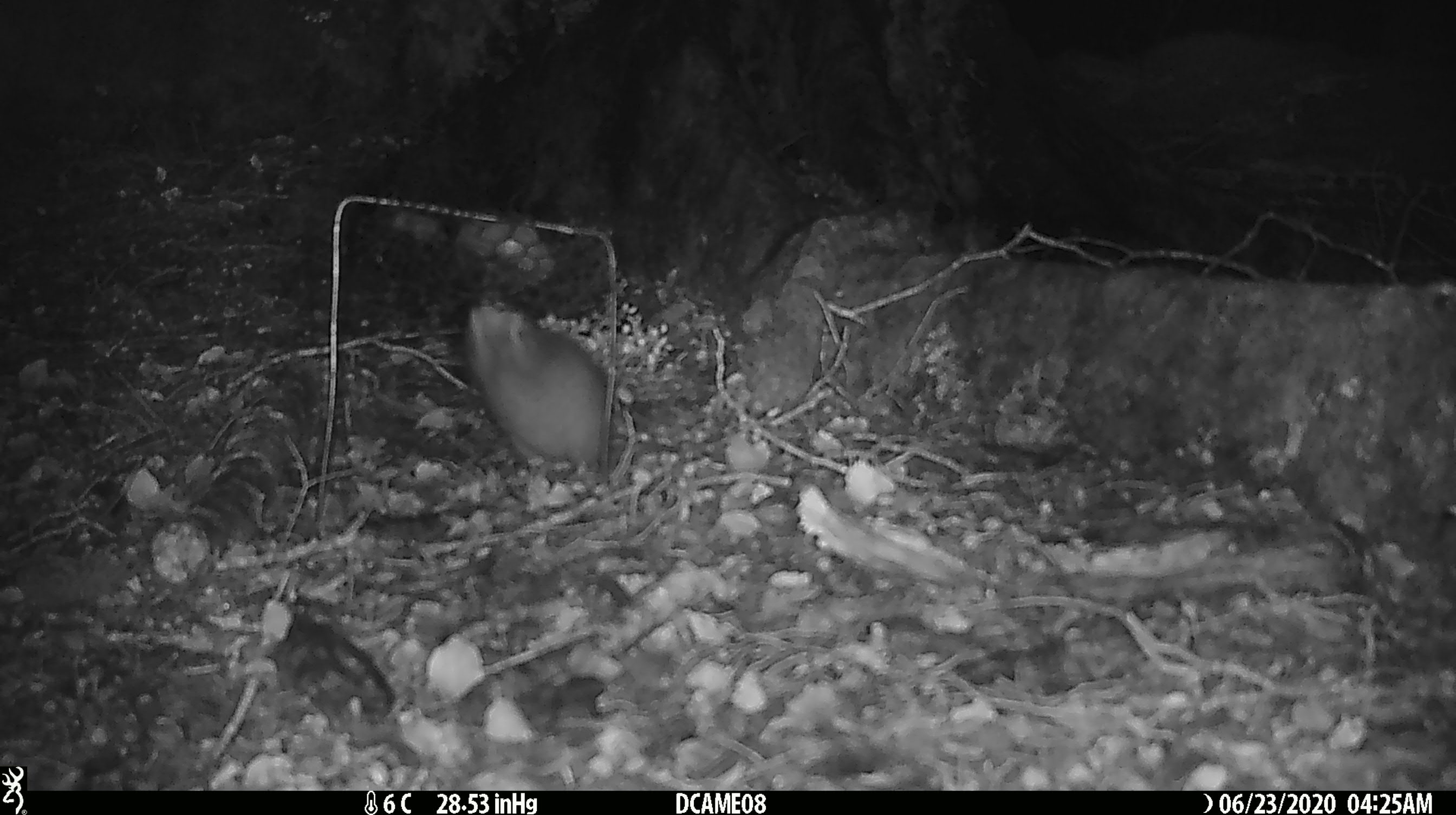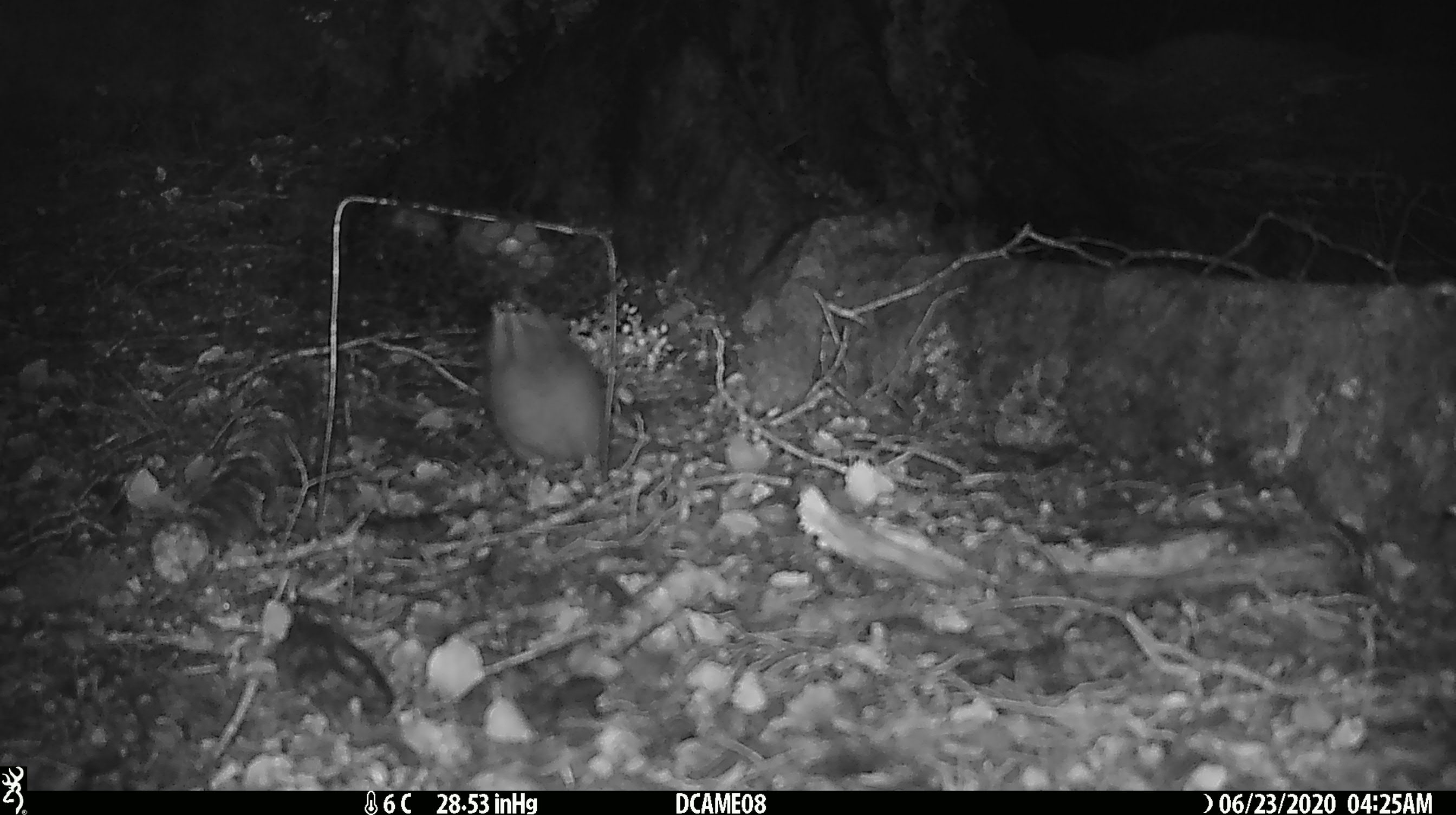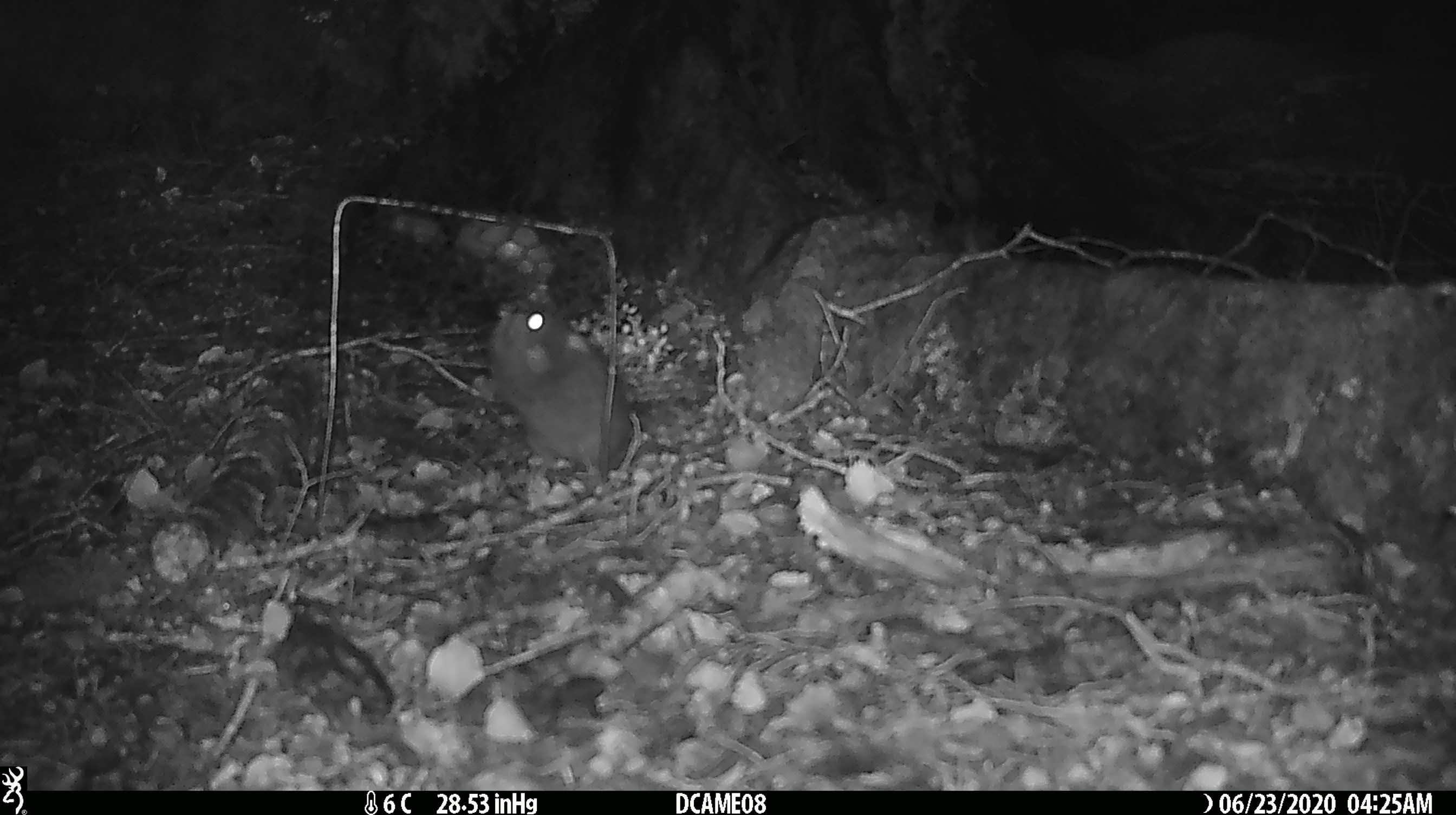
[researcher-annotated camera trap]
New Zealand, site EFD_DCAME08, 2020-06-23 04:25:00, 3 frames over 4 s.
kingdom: Animalia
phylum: Chordata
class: Mammalia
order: Rodentia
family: Muridae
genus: Rattus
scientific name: Rattus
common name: rat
Rat (Rattus).